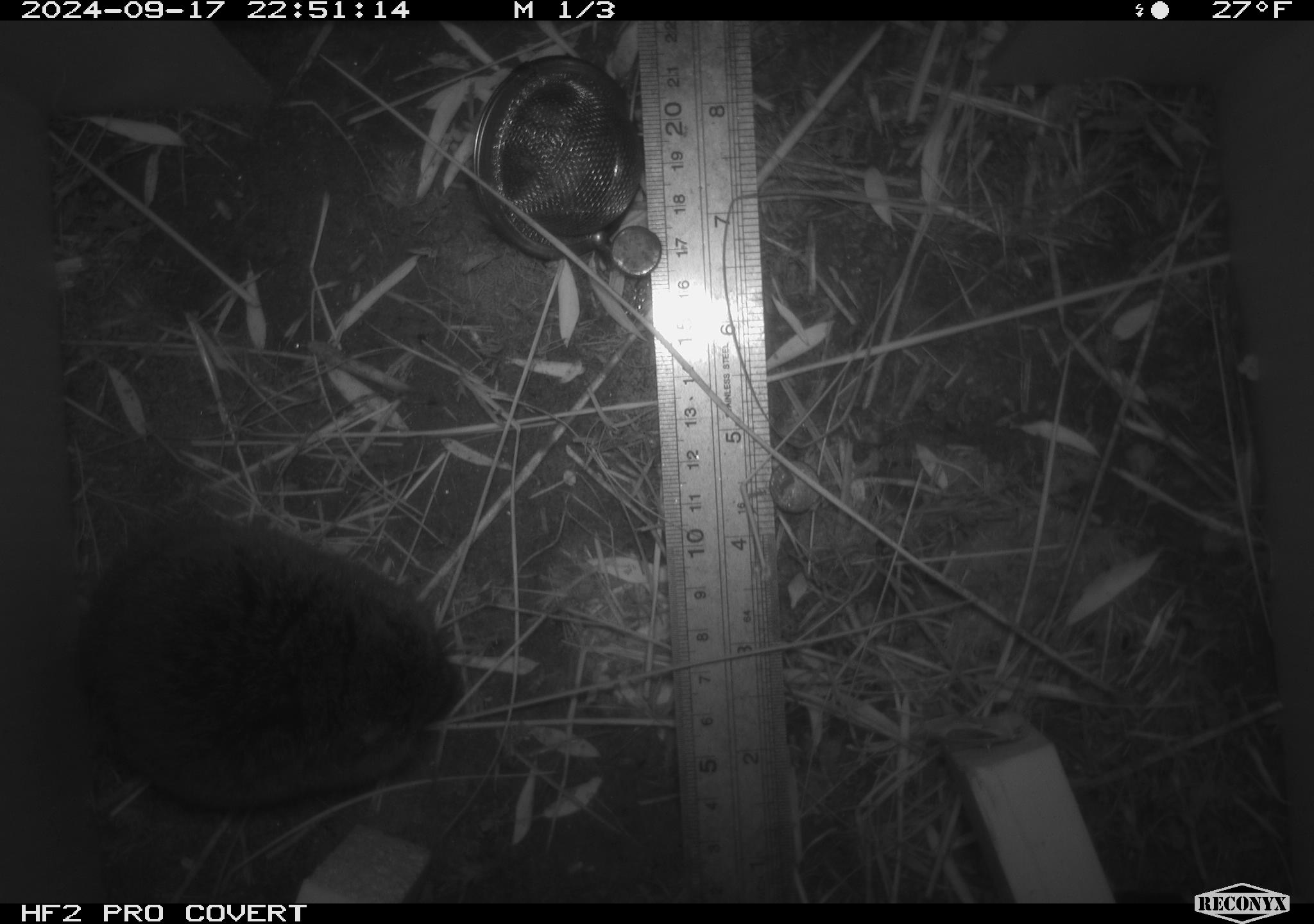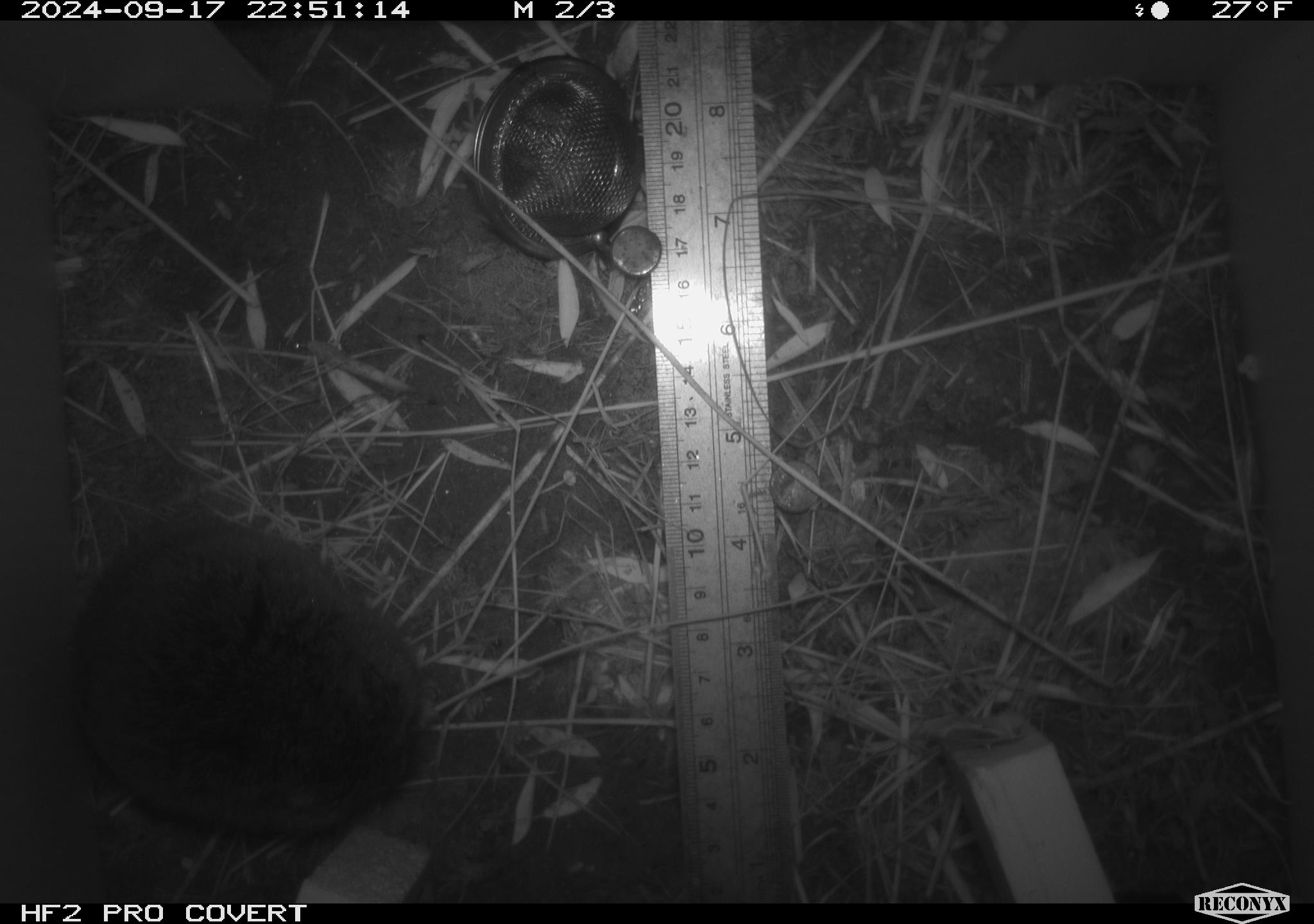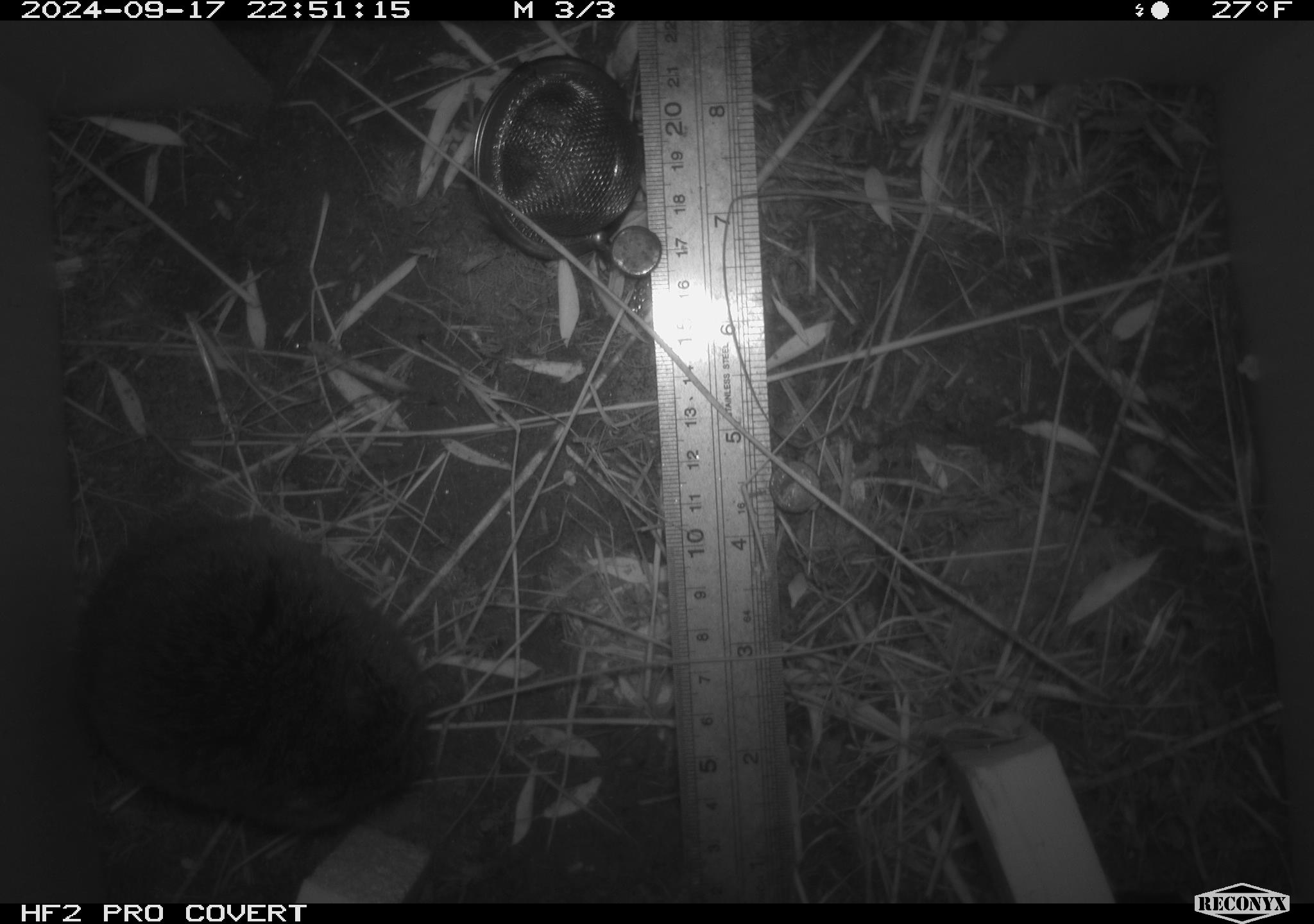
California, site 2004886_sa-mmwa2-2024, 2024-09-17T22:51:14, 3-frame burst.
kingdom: Animalia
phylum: Chordata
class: Mammalia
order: Rodentia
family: Cricetidae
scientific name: Arvicolinae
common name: voles, lemmings, and muskrats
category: arvicolinae subfamily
Arvicolinae subfamily (voles, lemmings, and muskrats) (Arvicolinae).